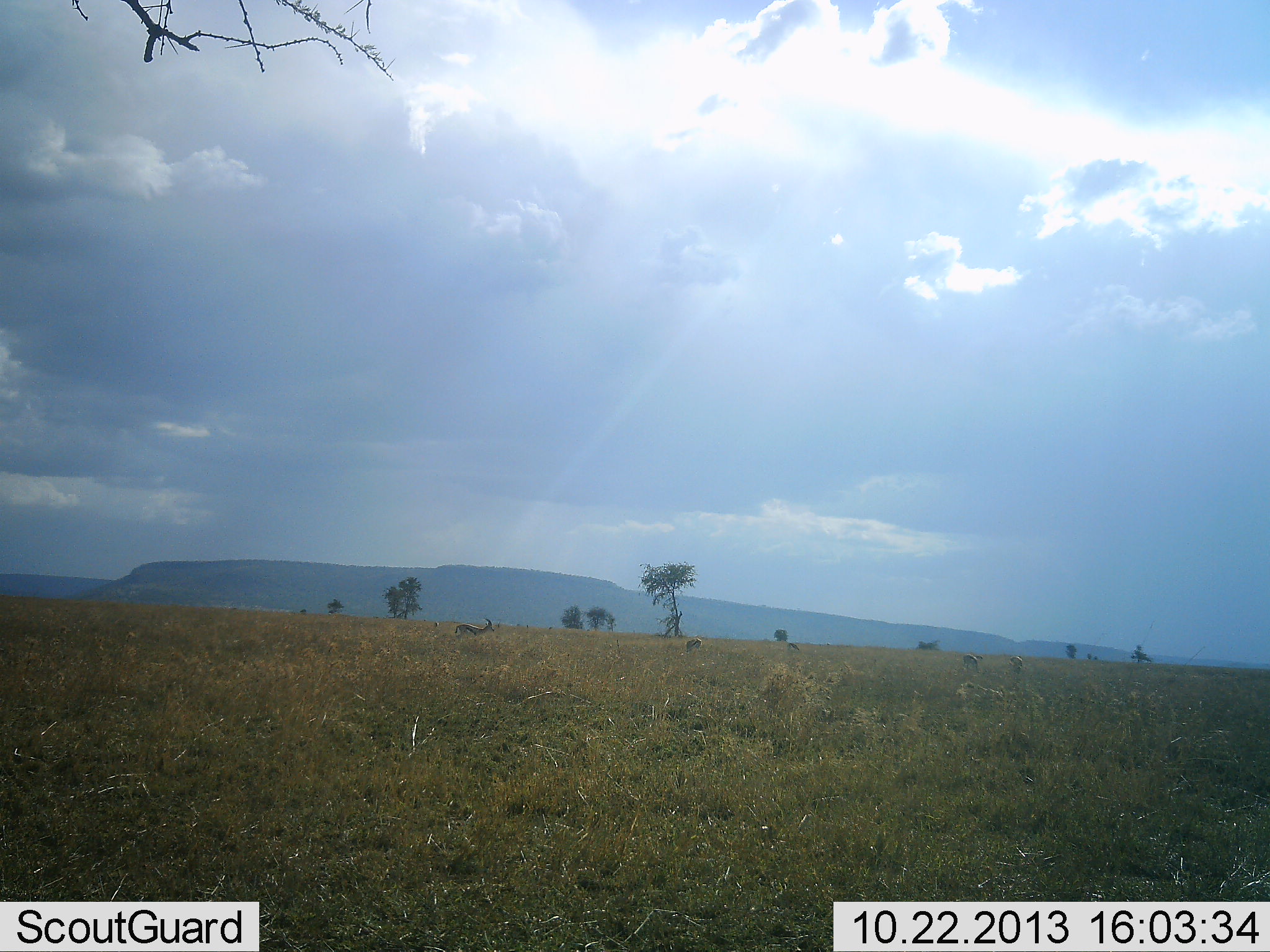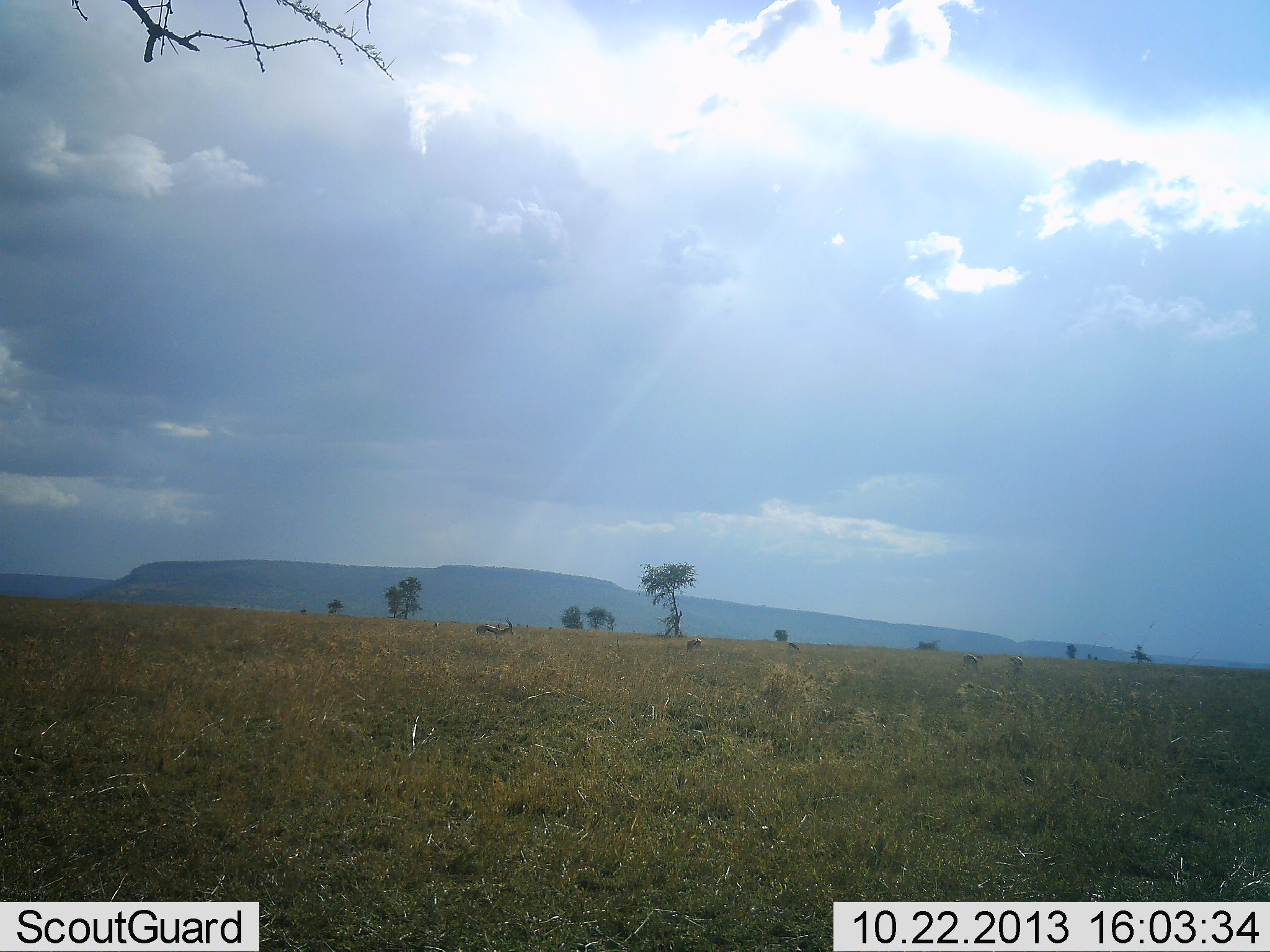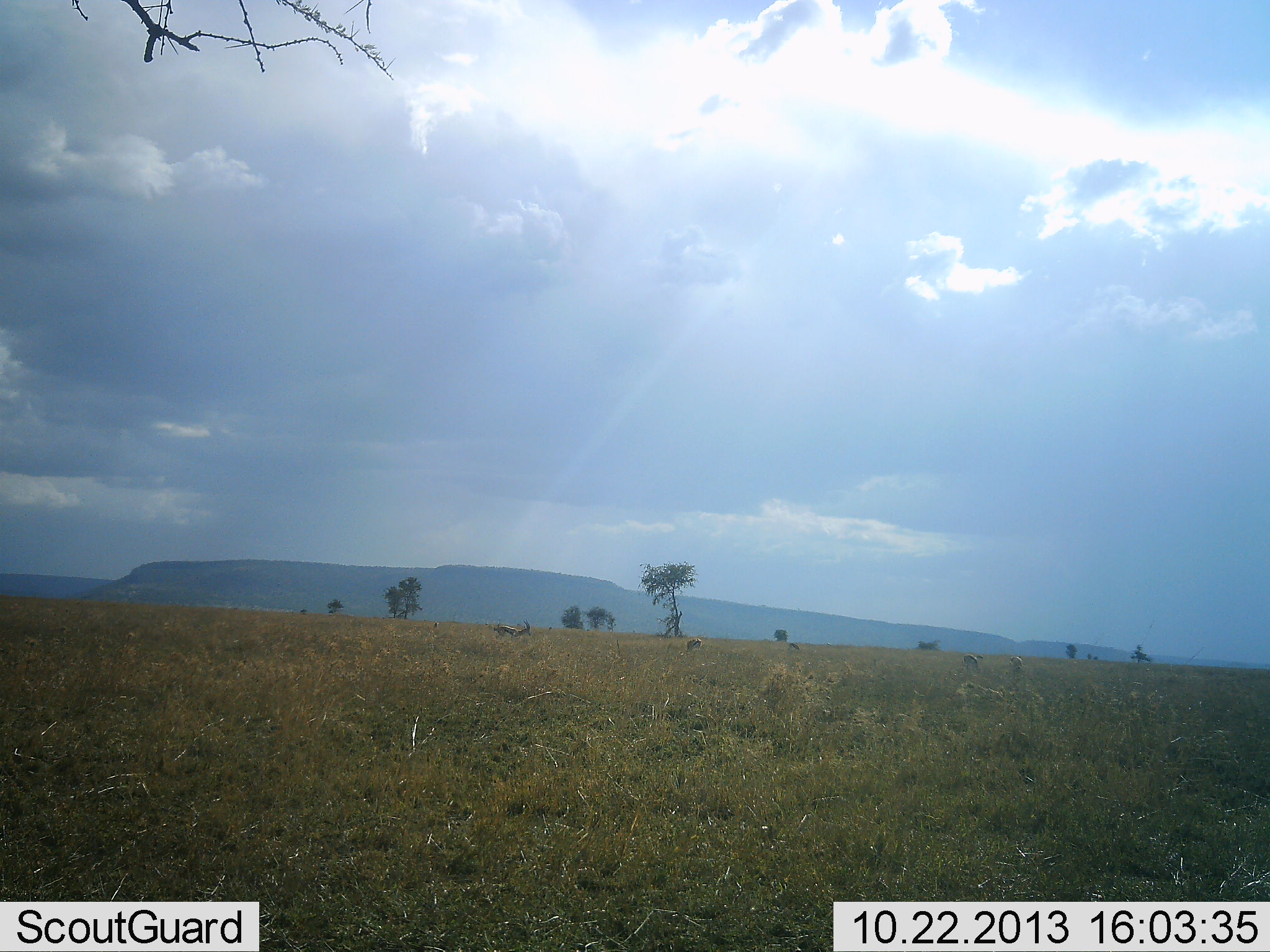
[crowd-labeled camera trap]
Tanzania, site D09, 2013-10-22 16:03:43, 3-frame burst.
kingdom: Animalia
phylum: Chordata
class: Mammalia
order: Artiodactyla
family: Bovidae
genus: Eudorcas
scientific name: Eudorcas thomsonii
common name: thomson's gazelle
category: gazellethomsons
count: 3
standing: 46%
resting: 0%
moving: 92%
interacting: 0%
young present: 0%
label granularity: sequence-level